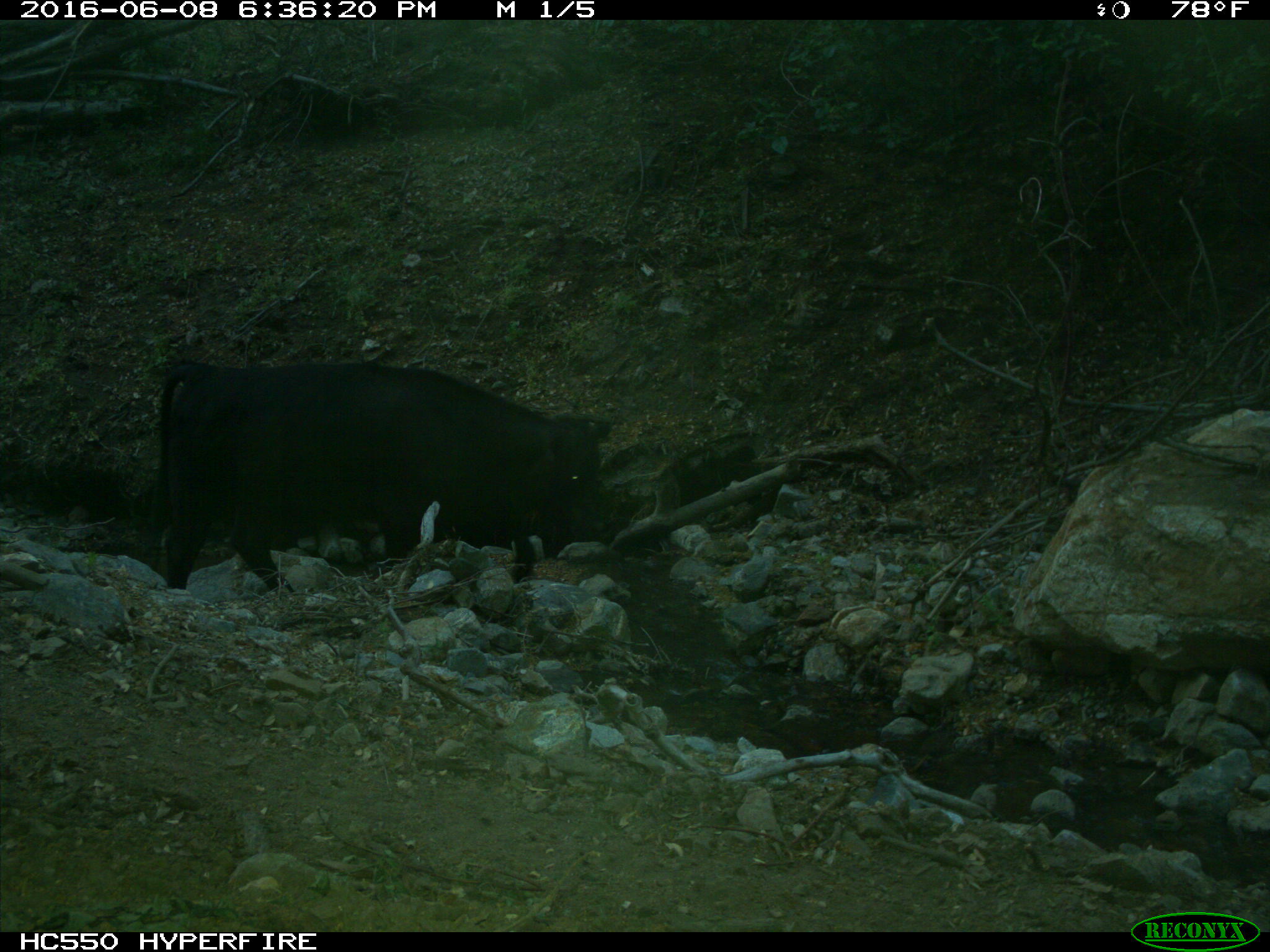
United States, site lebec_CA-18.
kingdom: Animalia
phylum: Chordata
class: Mammalia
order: Artiodactyla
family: Bovidae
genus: Bos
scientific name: Bos taurus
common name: domestic cow